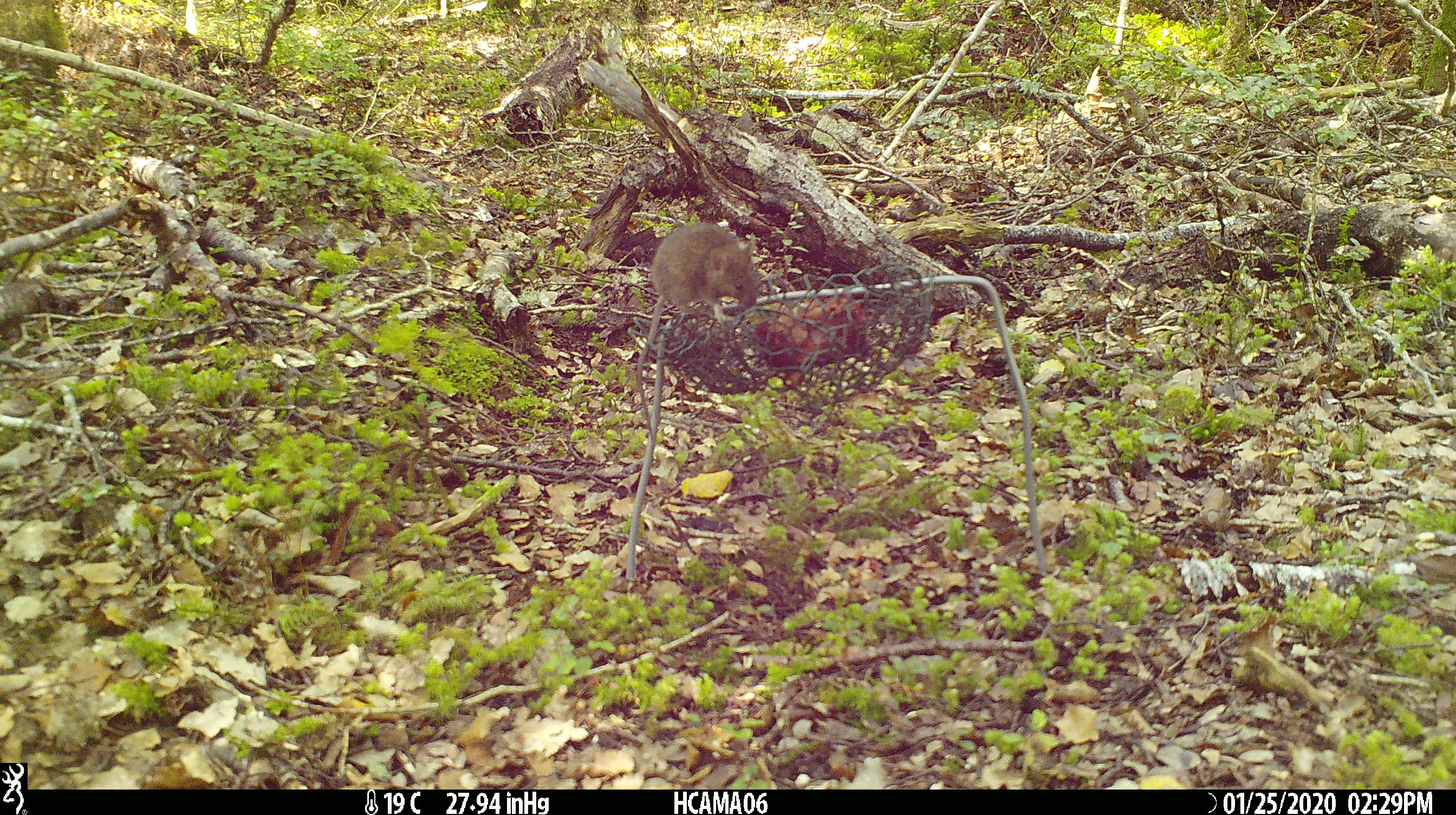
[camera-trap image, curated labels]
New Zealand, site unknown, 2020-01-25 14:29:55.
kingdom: Animalia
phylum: Chordata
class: Mammalia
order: Rodentia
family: Muridae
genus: Mus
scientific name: Mus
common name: mouse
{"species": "mouse (Mus)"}